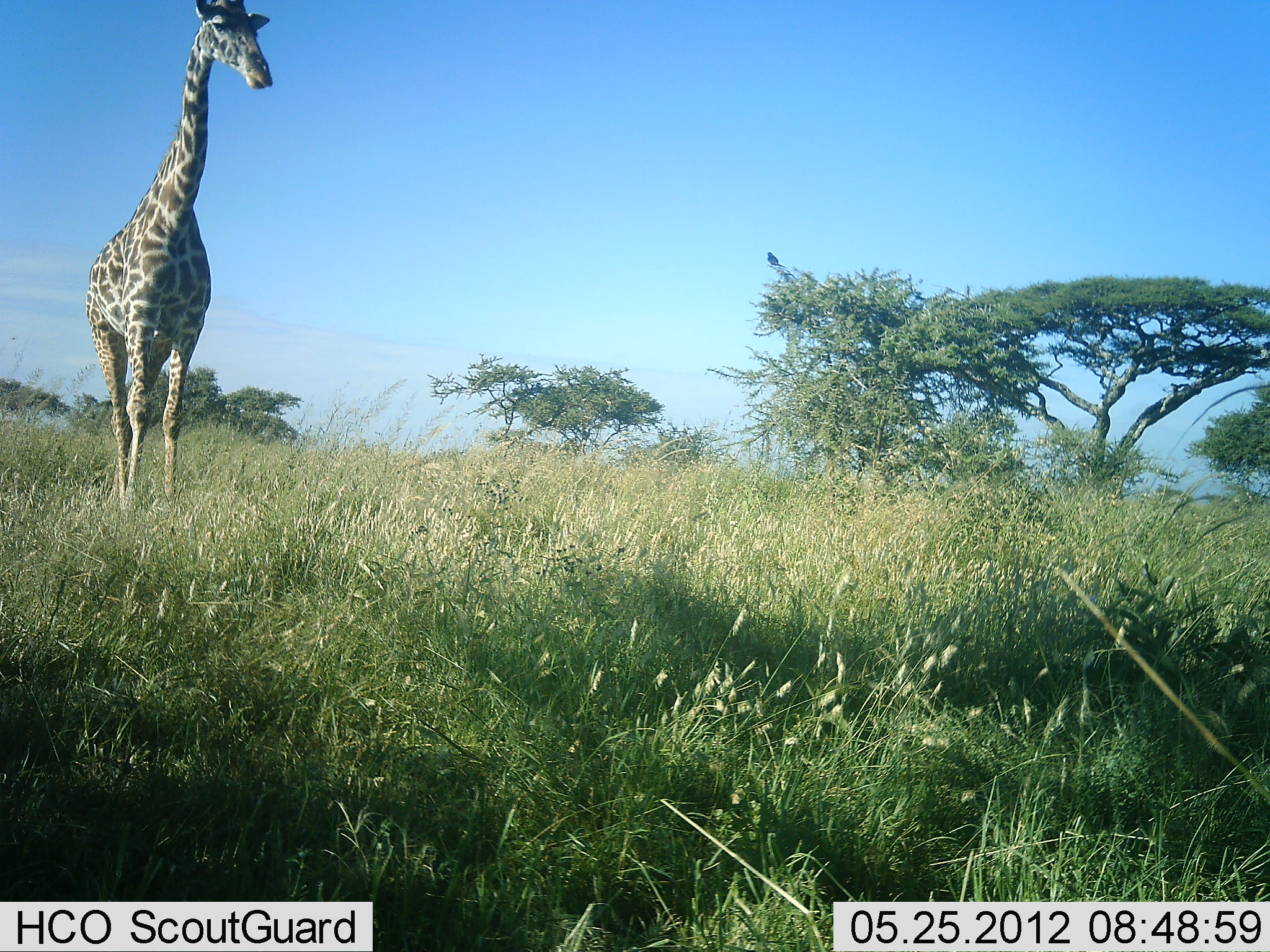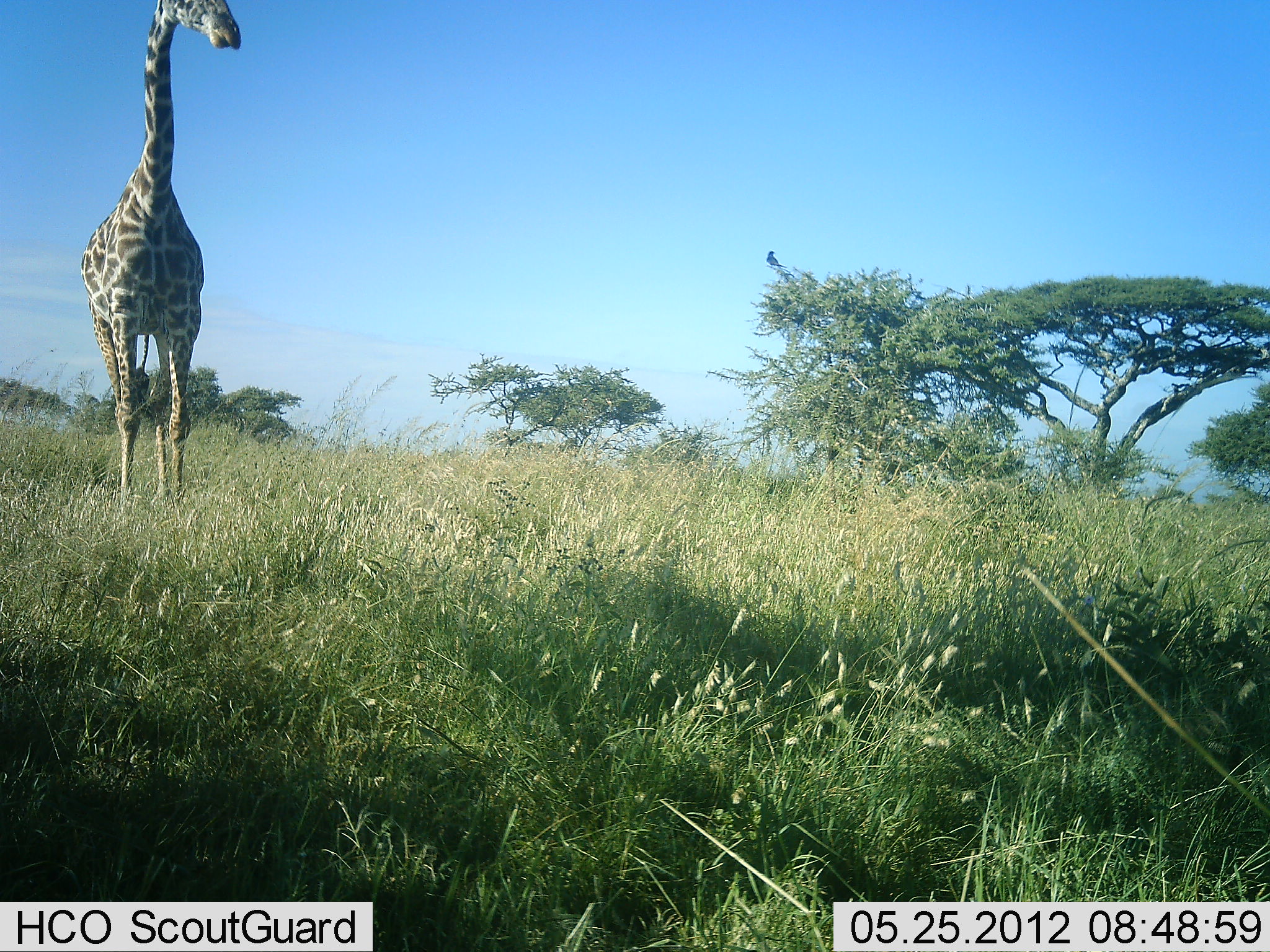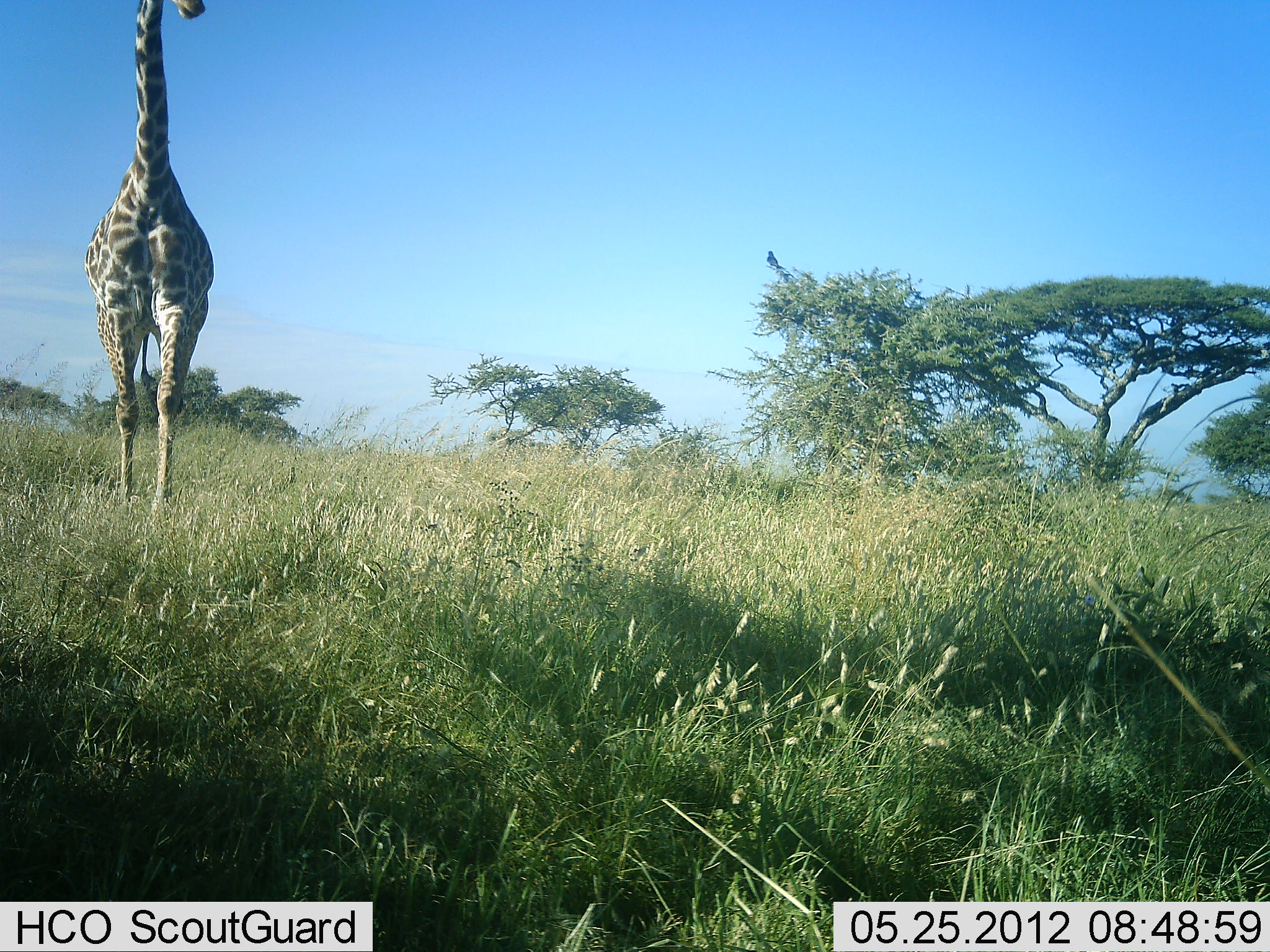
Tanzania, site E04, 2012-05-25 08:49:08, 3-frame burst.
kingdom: Animalia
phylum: Chordata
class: Mammalia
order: Artiodactyla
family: Giraffidae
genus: Giraffa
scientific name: Giraffa camelopardalis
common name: giraffe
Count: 1.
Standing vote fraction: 75%.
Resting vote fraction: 0%.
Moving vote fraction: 25%.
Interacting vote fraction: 0%.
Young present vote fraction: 0%.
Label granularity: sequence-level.